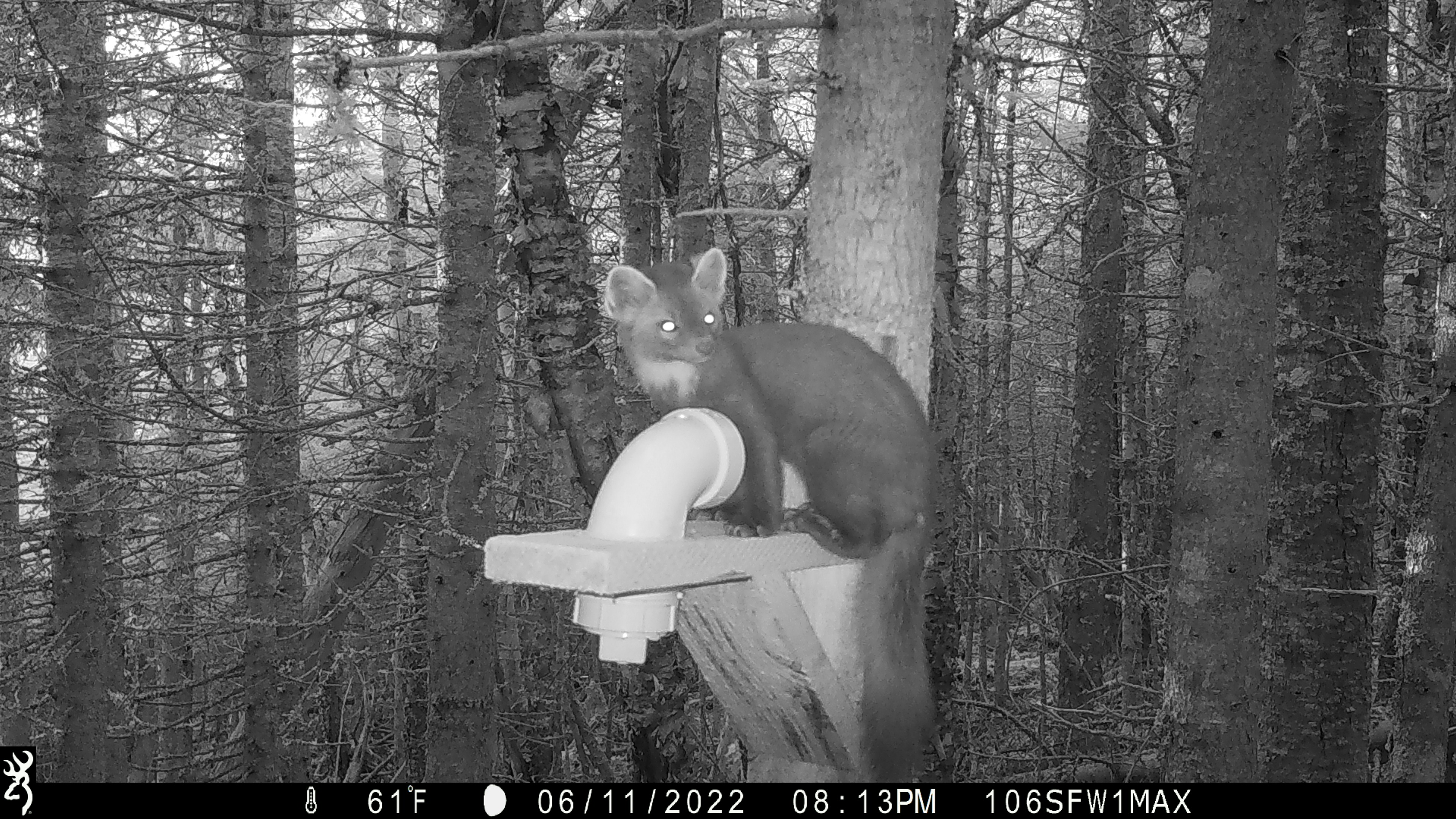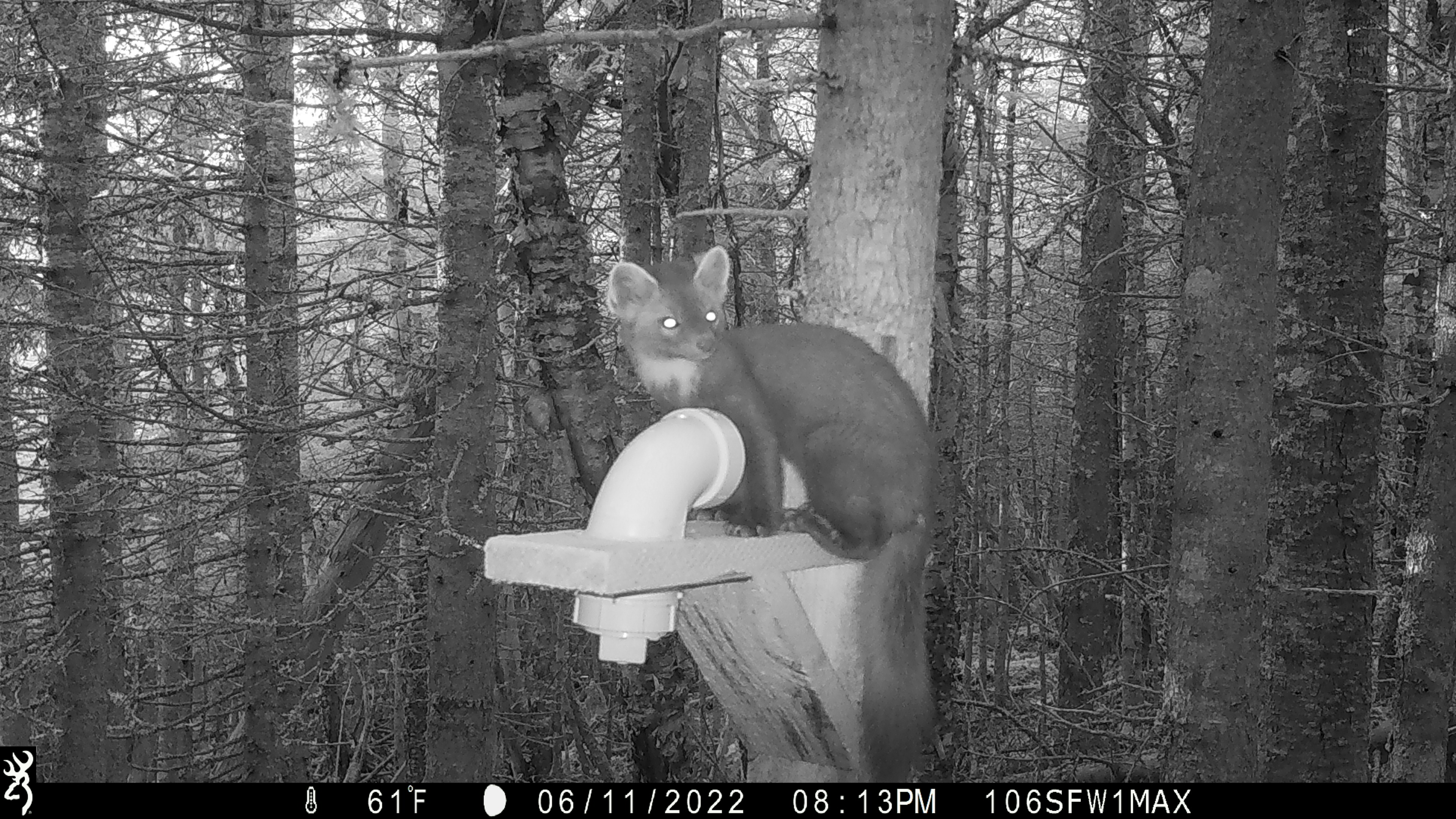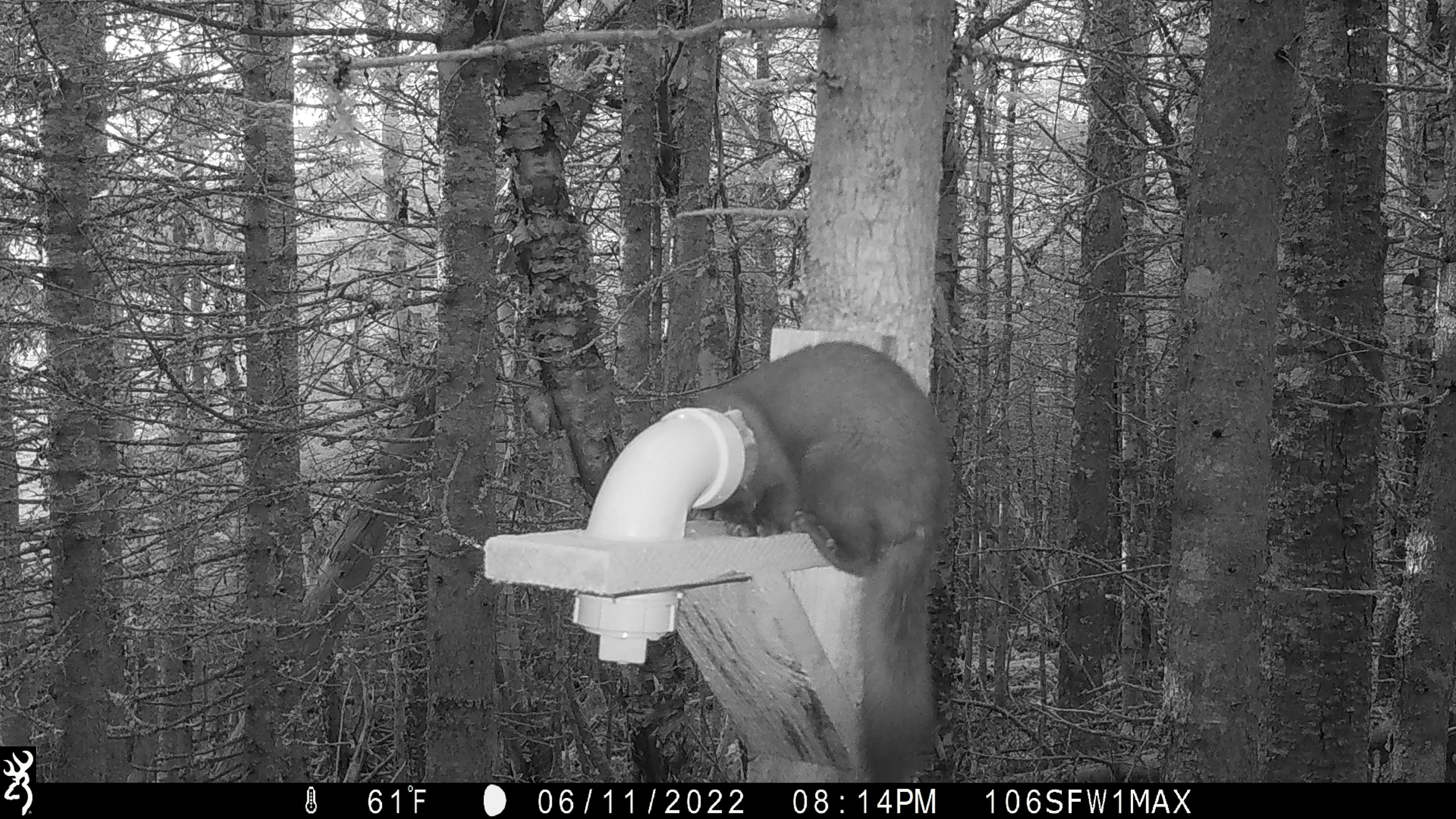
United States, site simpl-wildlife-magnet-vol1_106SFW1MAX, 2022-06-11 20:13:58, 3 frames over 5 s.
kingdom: Animalia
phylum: Chordata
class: Mammalia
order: Carnivora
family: Mustelidae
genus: Martes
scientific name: Martes americana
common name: american marten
American marten (Martes americana).